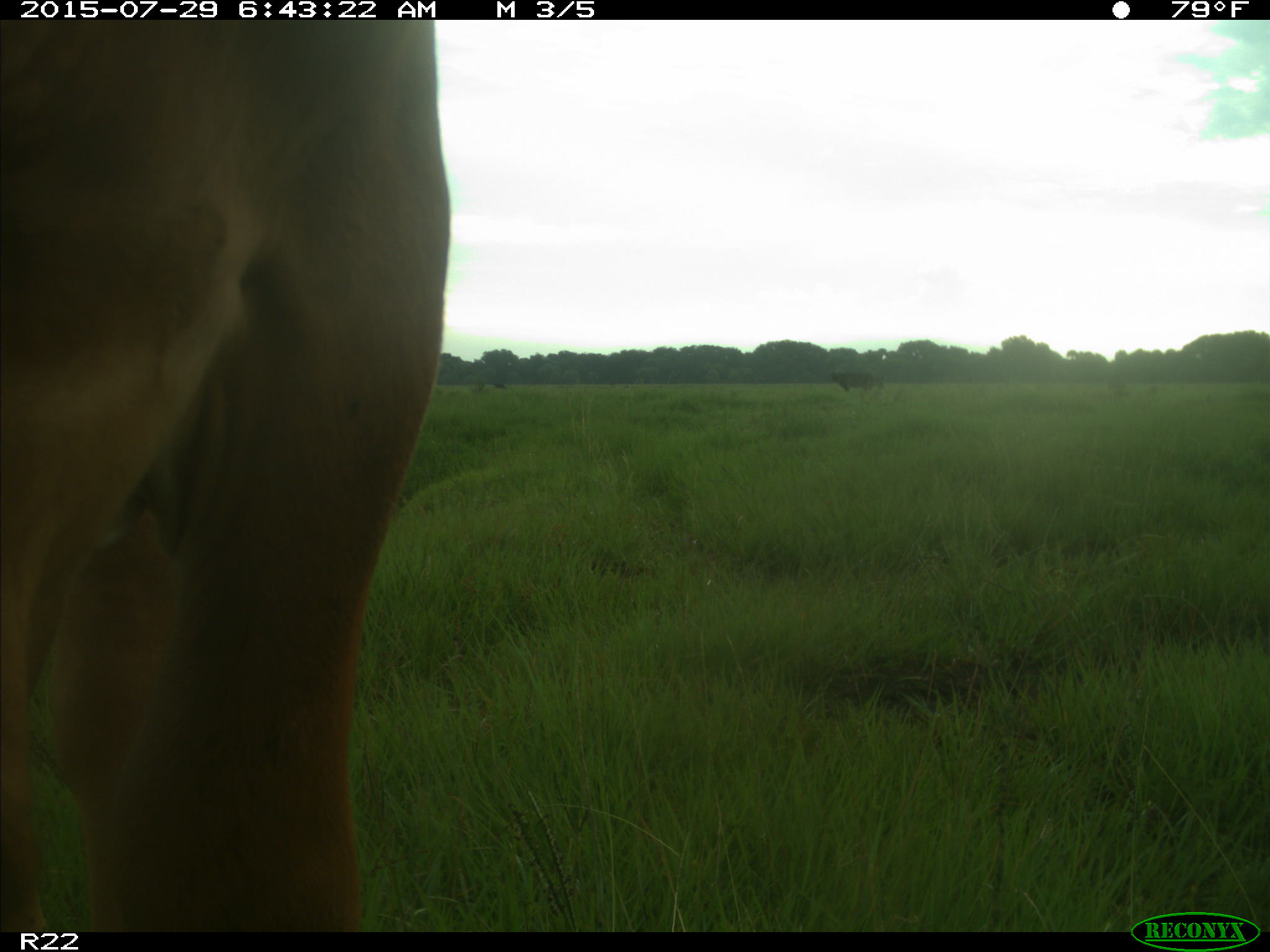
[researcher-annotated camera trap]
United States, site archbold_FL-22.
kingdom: Animalia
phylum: Chordata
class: Mammalia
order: Artiodactyla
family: Bovidae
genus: Bos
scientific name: Bos taurus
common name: domestic cow